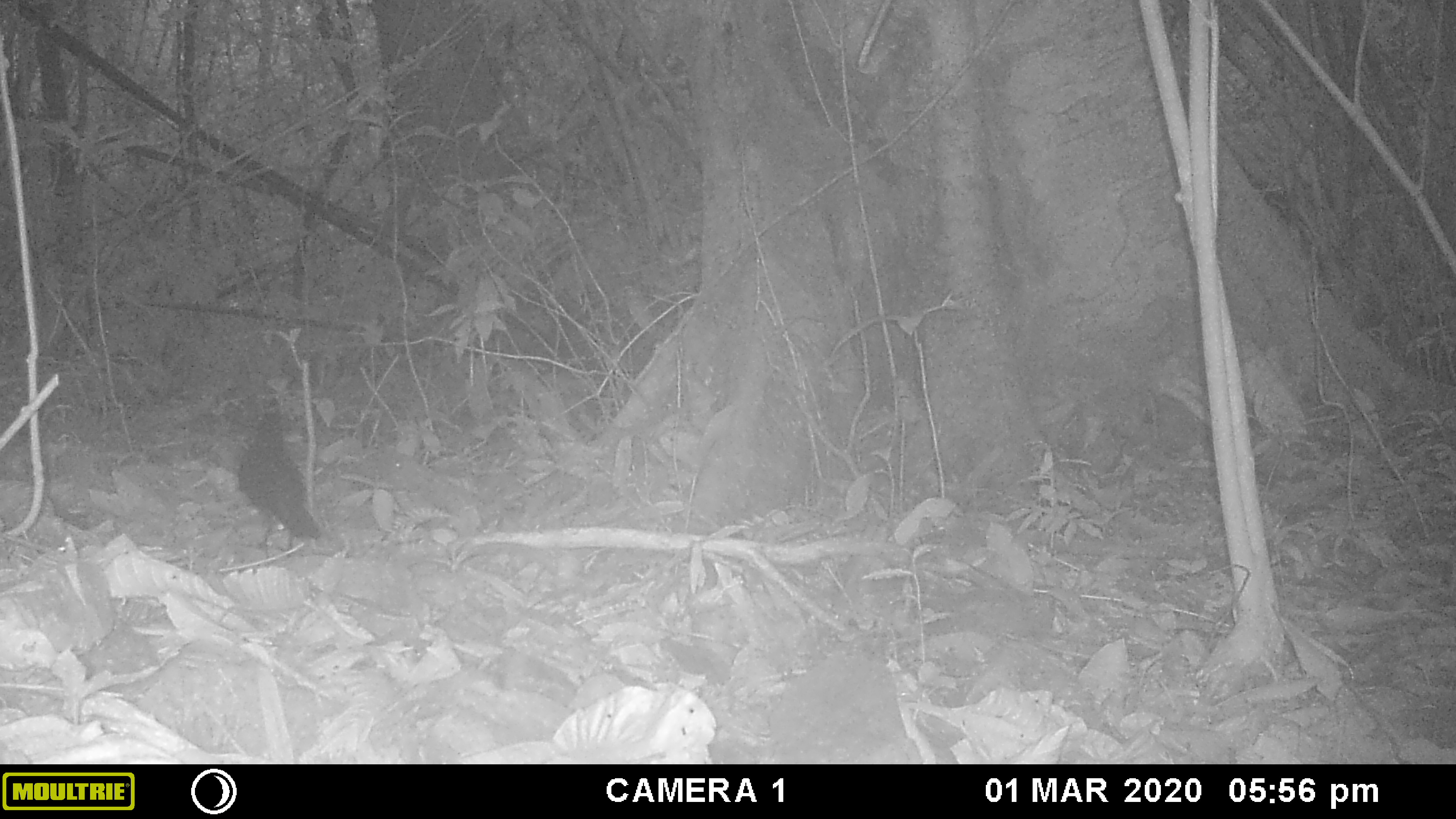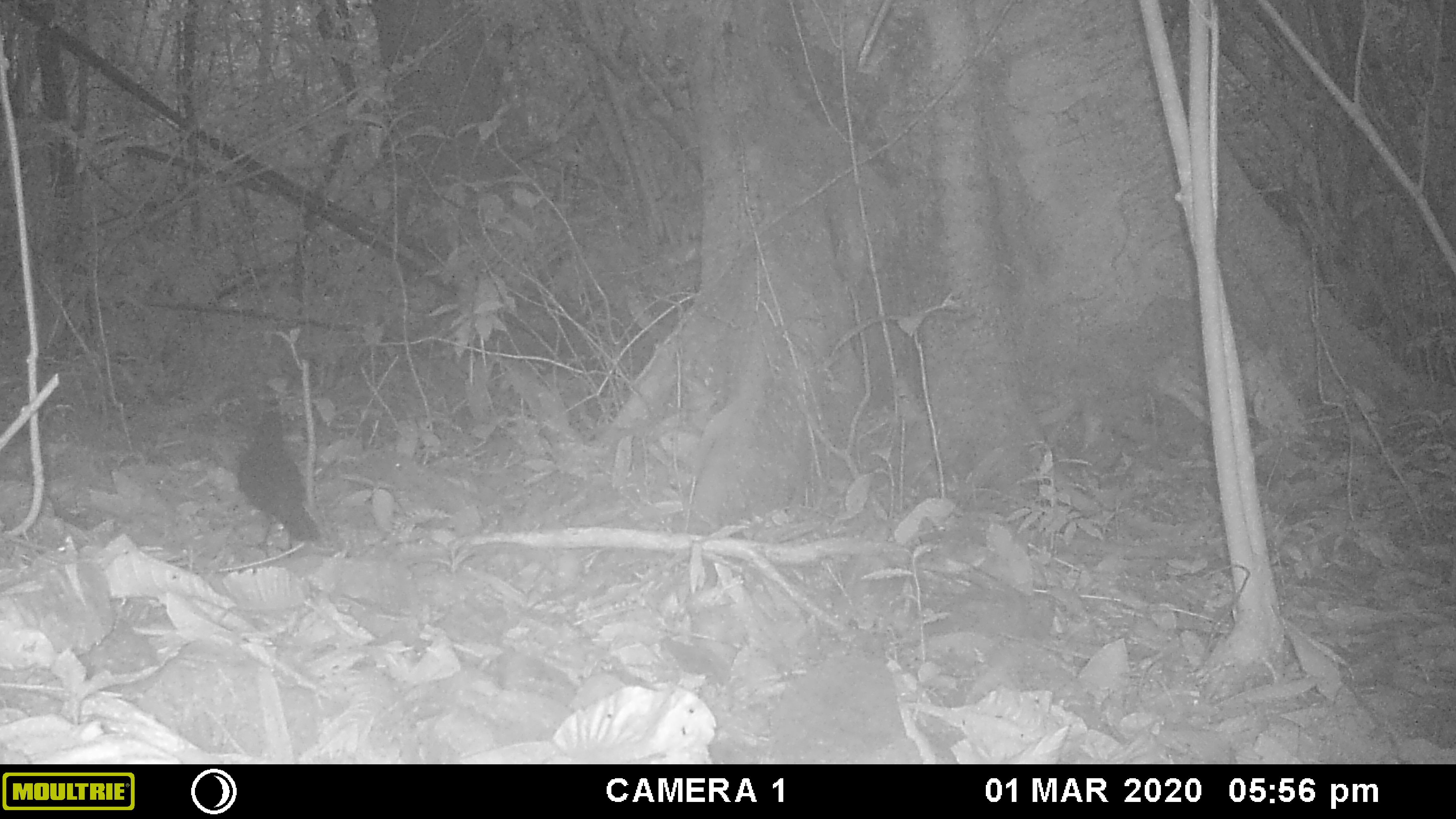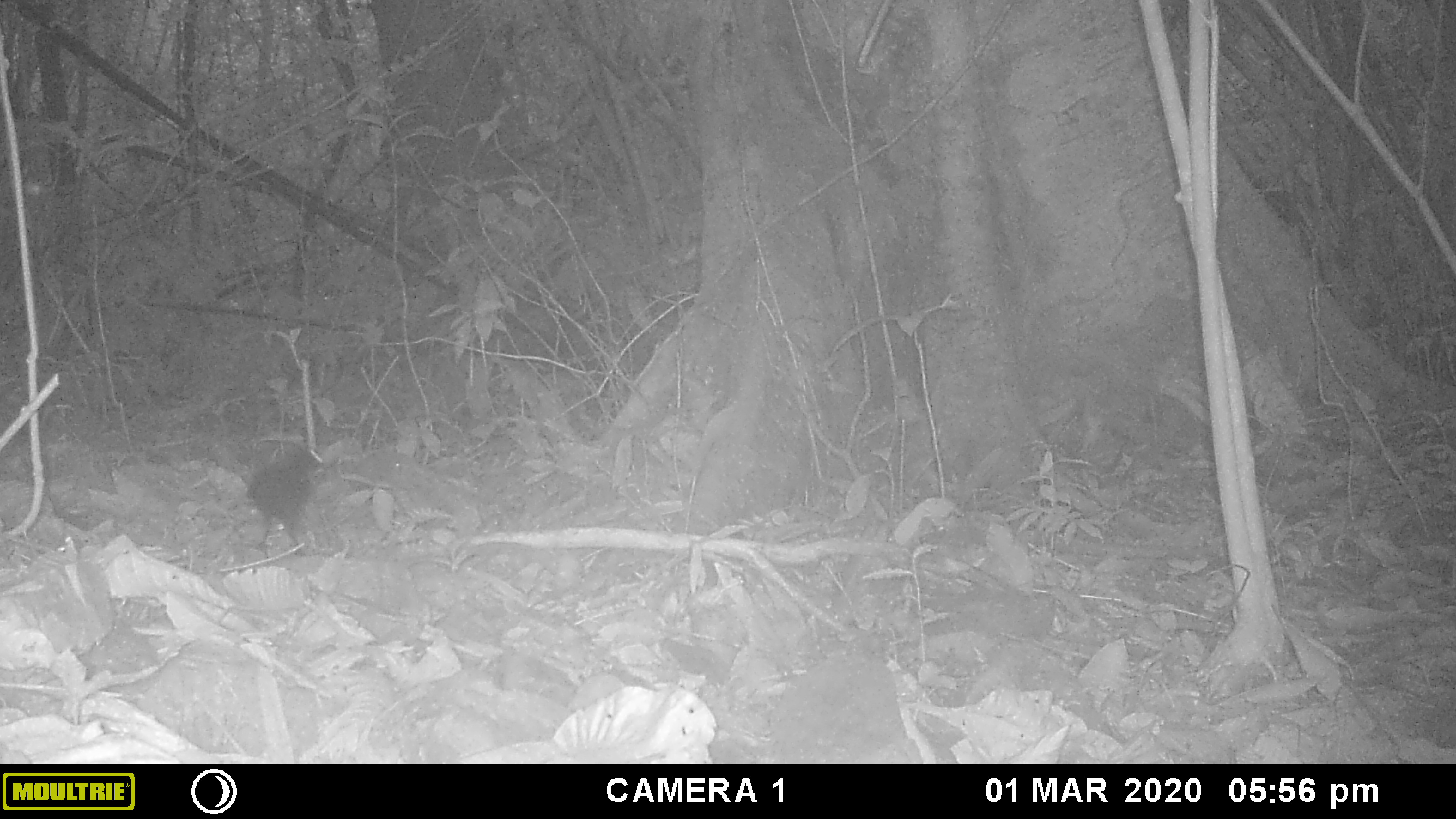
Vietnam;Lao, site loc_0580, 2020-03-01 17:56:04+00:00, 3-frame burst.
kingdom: Animalia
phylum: Chordata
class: Aves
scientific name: Aves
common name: bird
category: unidentified bird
Unidentified bird (bird) (Aves). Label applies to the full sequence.